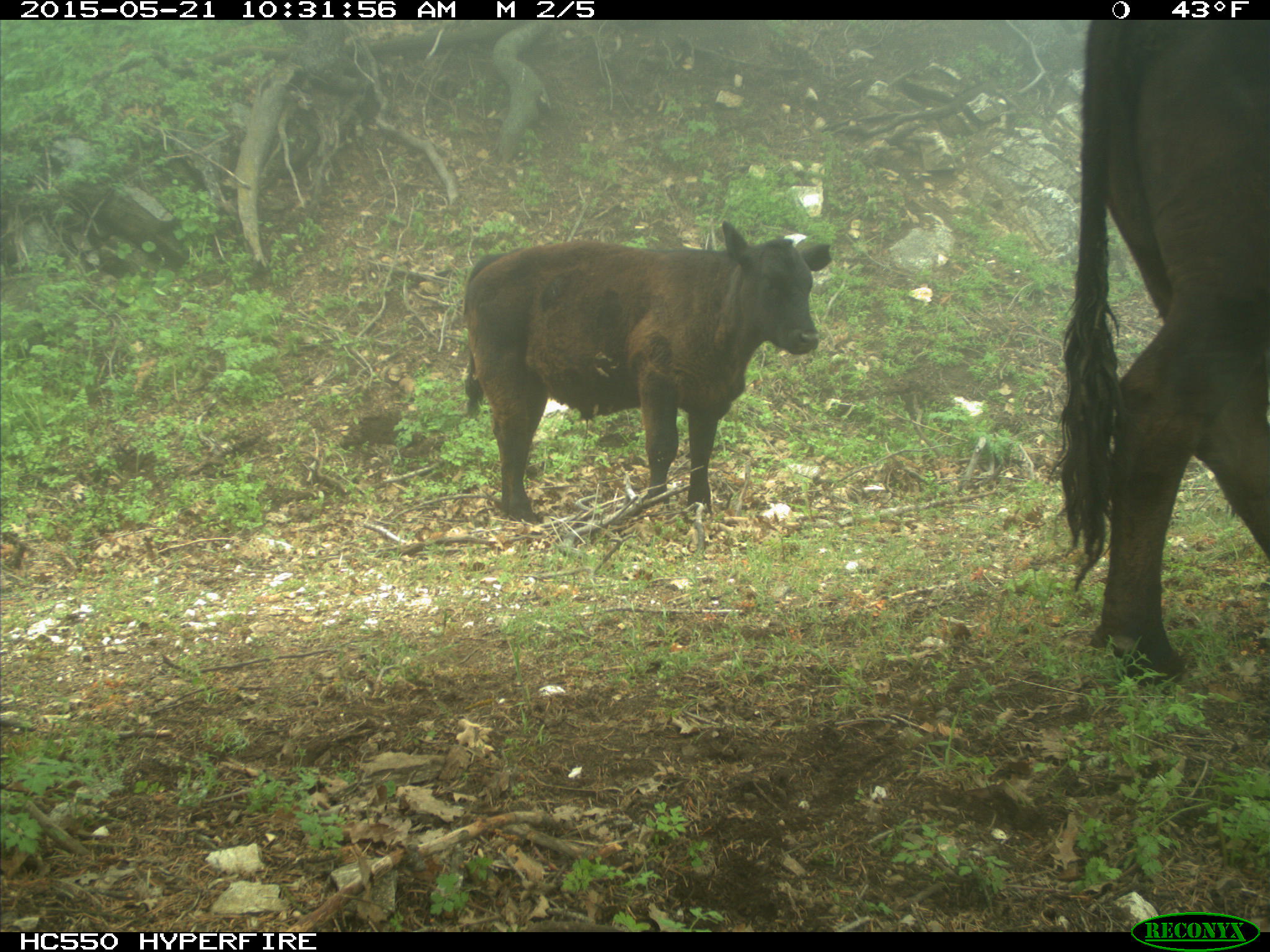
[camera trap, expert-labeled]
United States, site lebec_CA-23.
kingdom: Animalia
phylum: Chordata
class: Mammalia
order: Artiodactyla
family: Bovidae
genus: Bos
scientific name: Bos taurus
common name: domestic cow